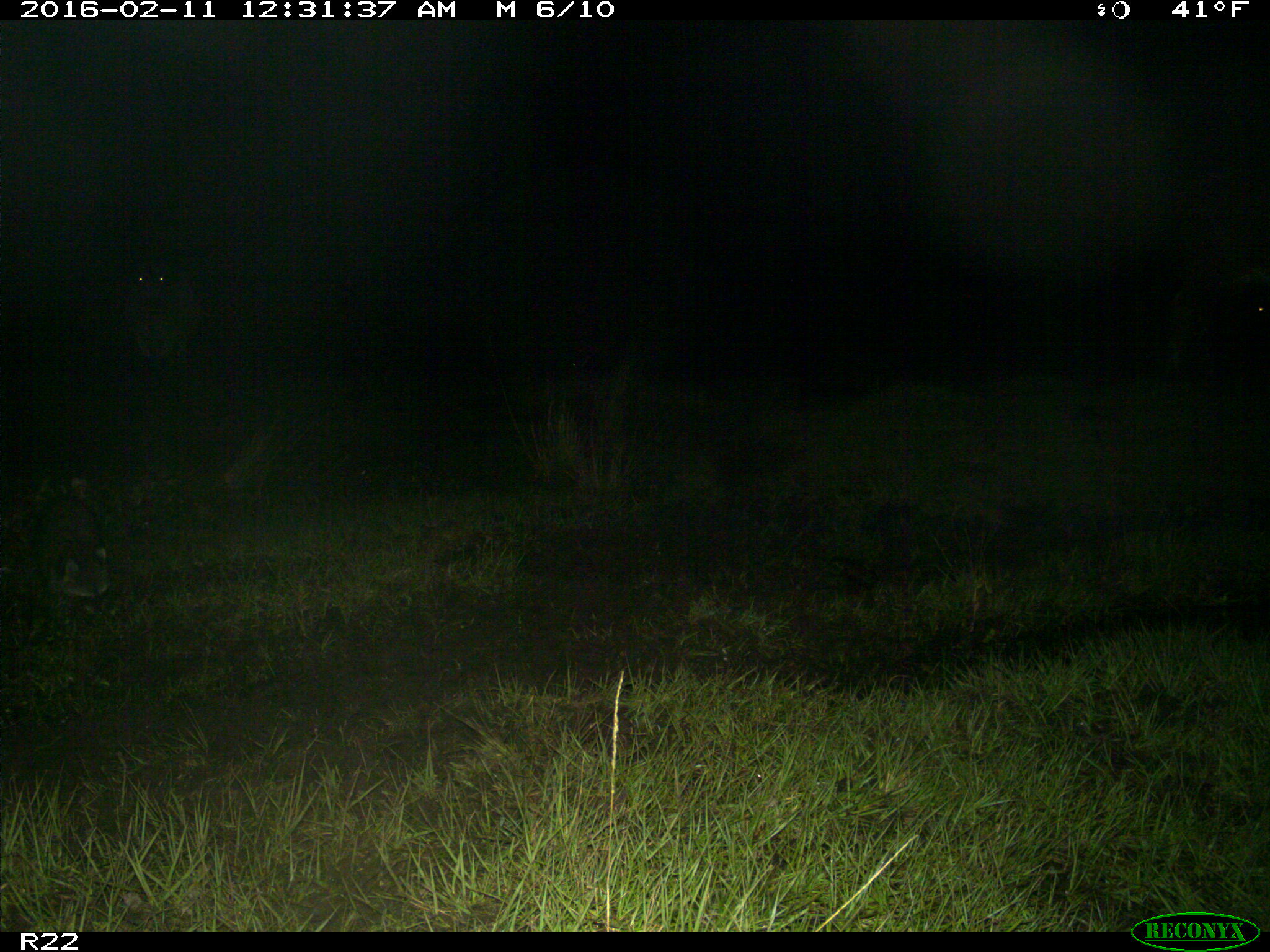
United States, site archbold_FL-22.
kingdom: Animalia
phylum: Chordata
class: Mammalia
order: Artiodactyla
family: Bovidae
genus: Bos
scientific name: Bos taurus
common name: domestic cow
Bos taurus (domestic cow).